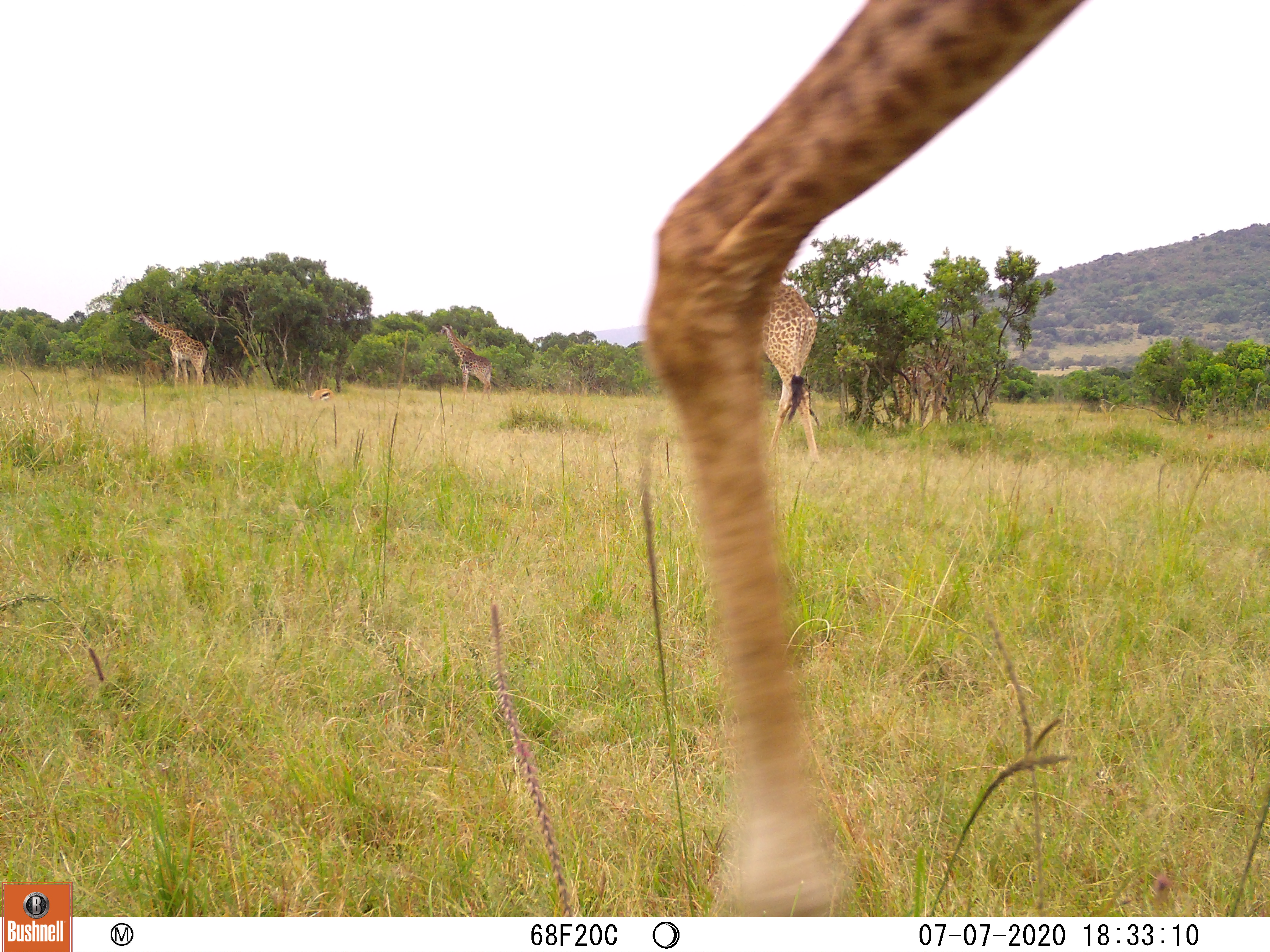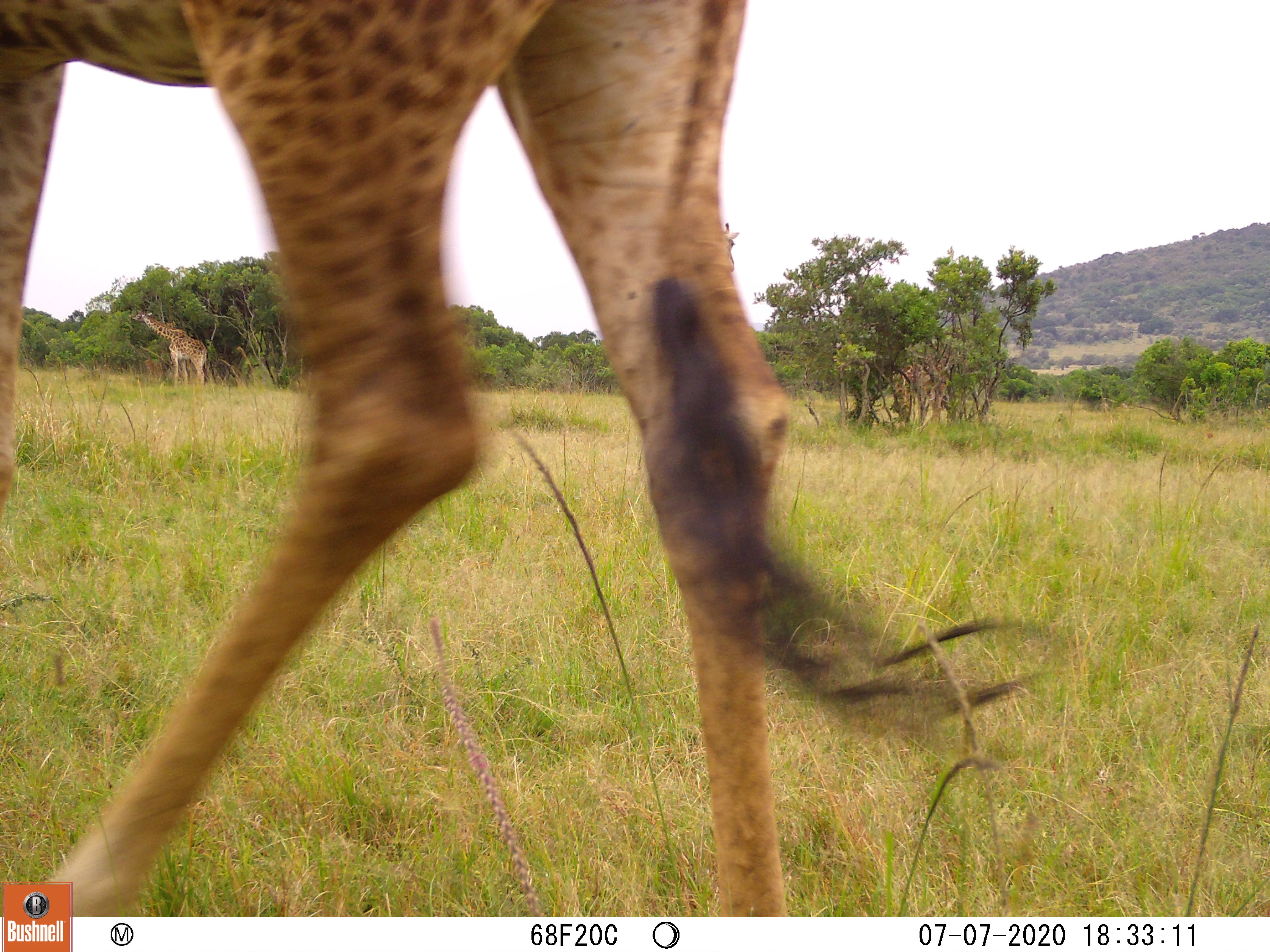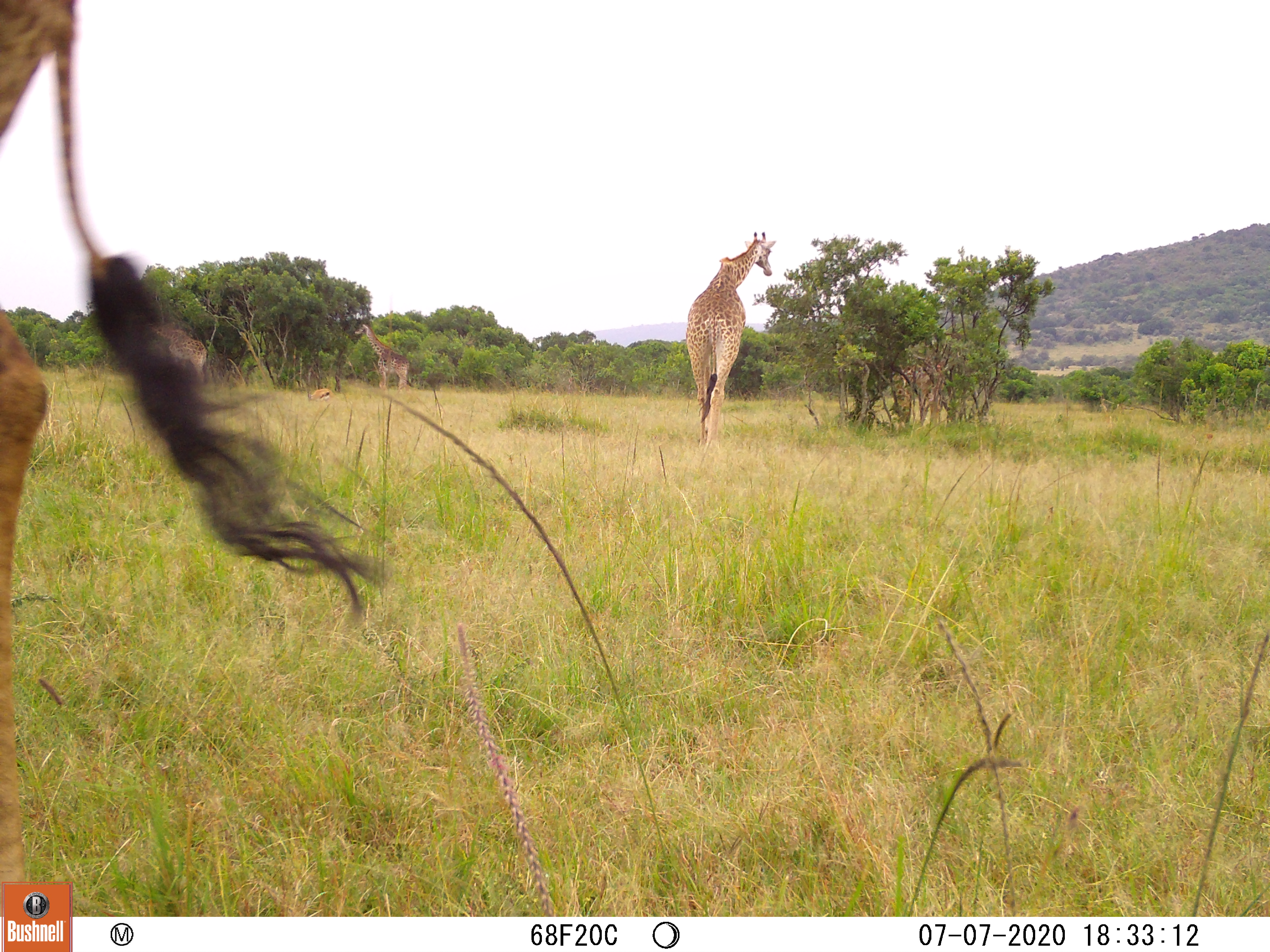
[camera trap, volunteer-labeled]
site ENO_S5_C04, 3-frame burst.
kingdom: Animalia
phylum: Chordata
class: Mammalia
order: Artiodactyla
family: Giraffidae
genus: Giraffa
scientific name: Giraffa camelopardalis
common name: giraffe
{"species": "giraffe (Giraffa camelopardalis)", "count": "5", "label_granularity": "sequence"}